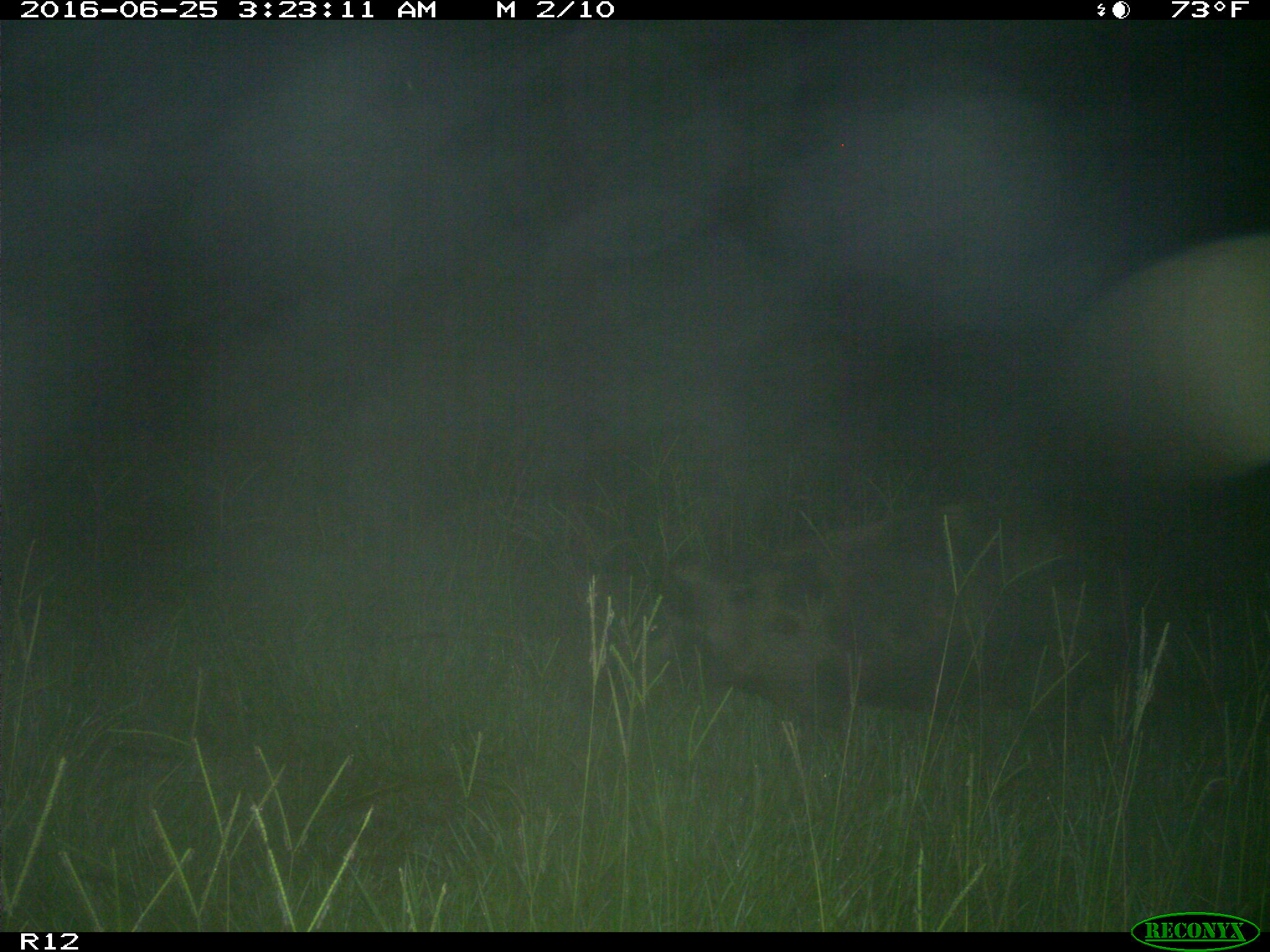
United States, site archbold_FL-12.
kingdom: Animalia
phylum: Chordata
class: Mammalia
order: Artiodactyla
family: Suidae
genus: Sus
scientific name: Sus scrofa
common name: wild boar